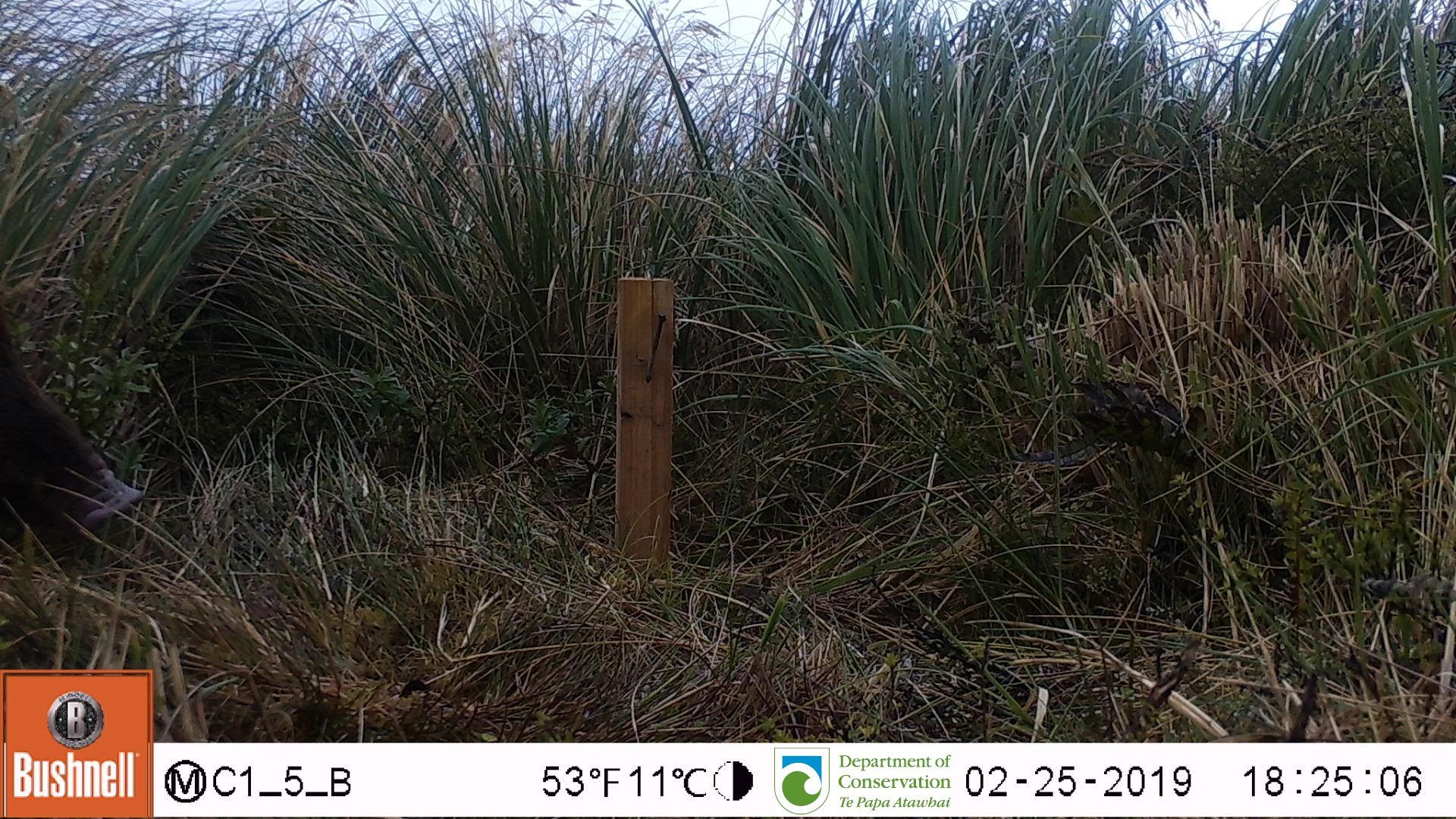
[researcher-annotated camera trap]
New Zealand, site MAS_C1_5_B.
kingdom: Animalia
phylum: Chordata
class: Mammalia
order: Artiodactyla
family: Suidae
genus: Sus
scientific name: Sus scrofa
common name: pig